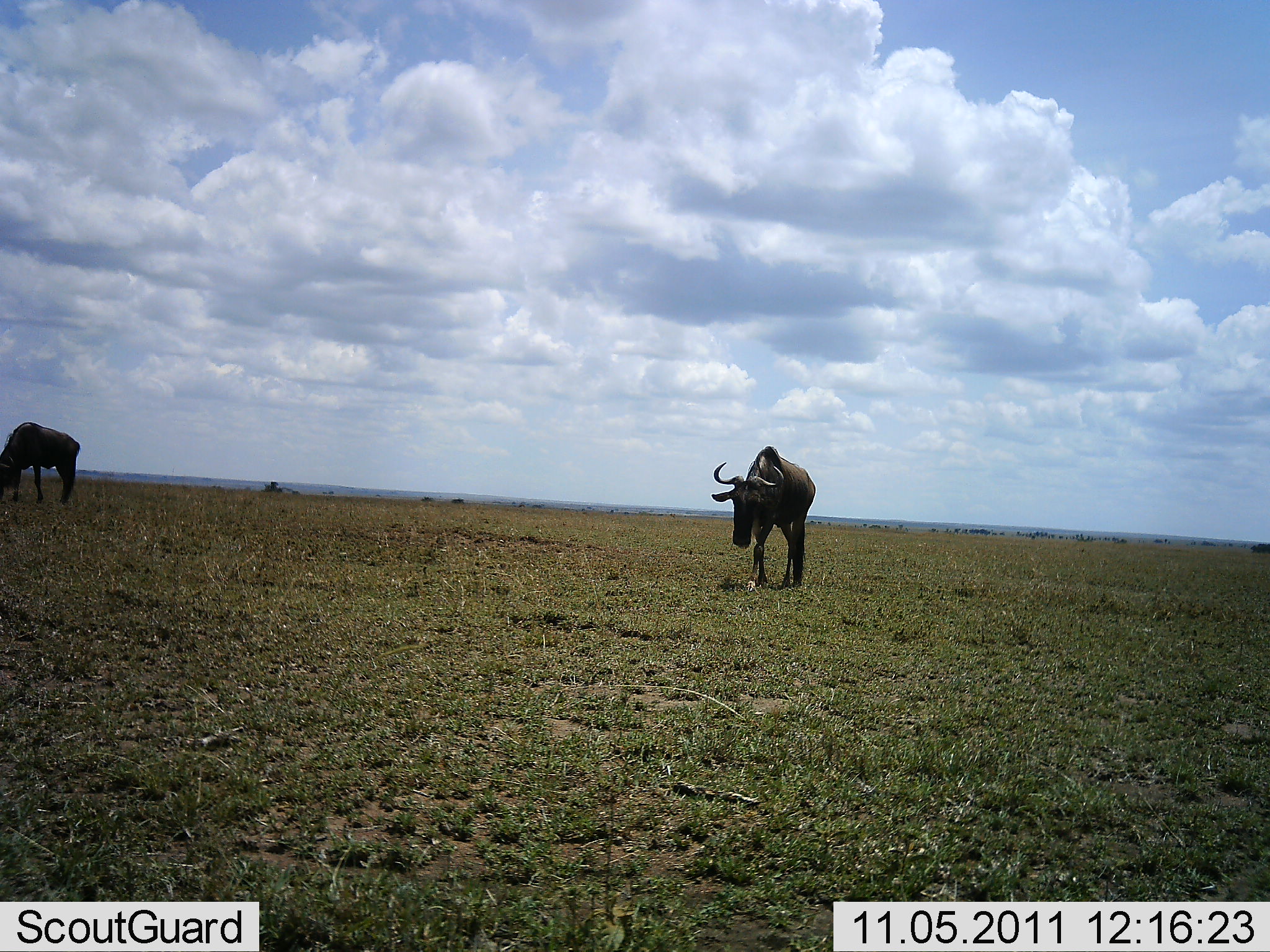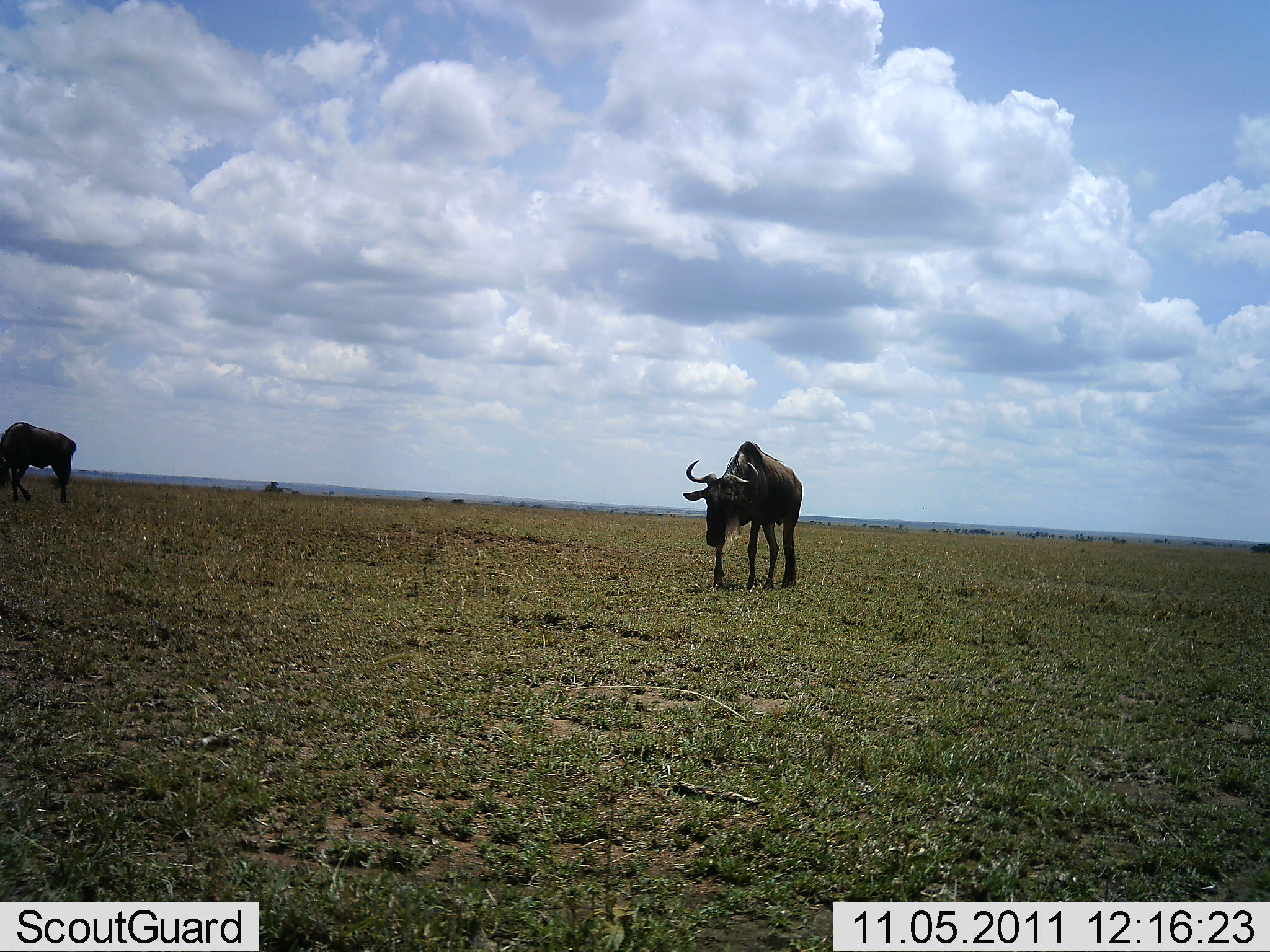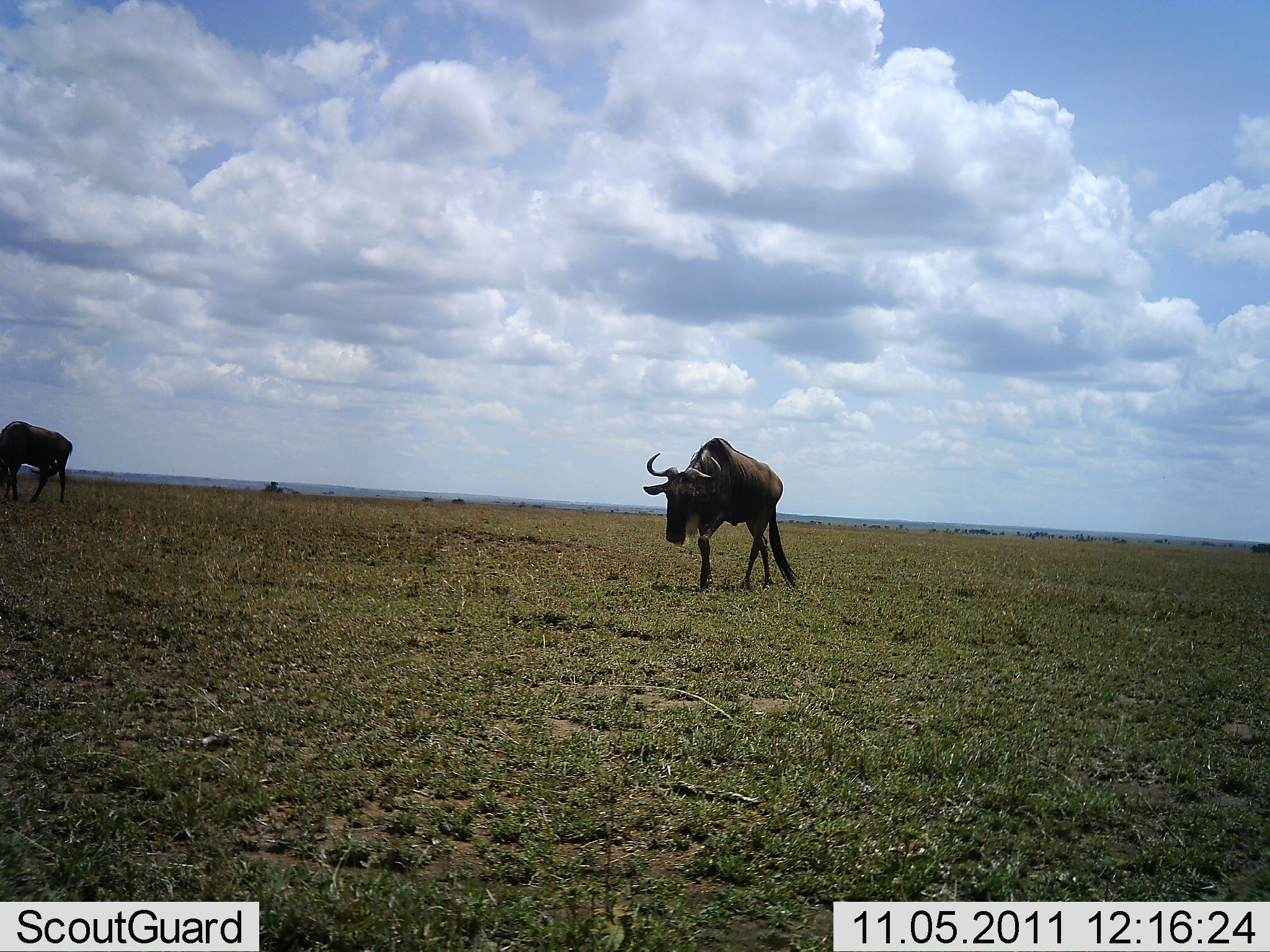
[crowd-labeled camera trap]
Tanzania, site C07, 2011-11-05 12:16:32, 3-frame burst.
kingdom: Animalia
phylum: Chordata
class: Mammalia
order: Artiodactyla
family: Bovidae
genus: Connochaetes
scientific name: Connochaetes taurinus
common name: blue wildebeest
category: wildebeest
Wildebeest (blue wildebeest) (Connochaetes taurinus), count 2. Behavior (volunteer vote fractions): standing 38%, resting 0%, moving 46%, interacting 0%. Young present (vote fraction): 0%. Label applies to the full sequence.